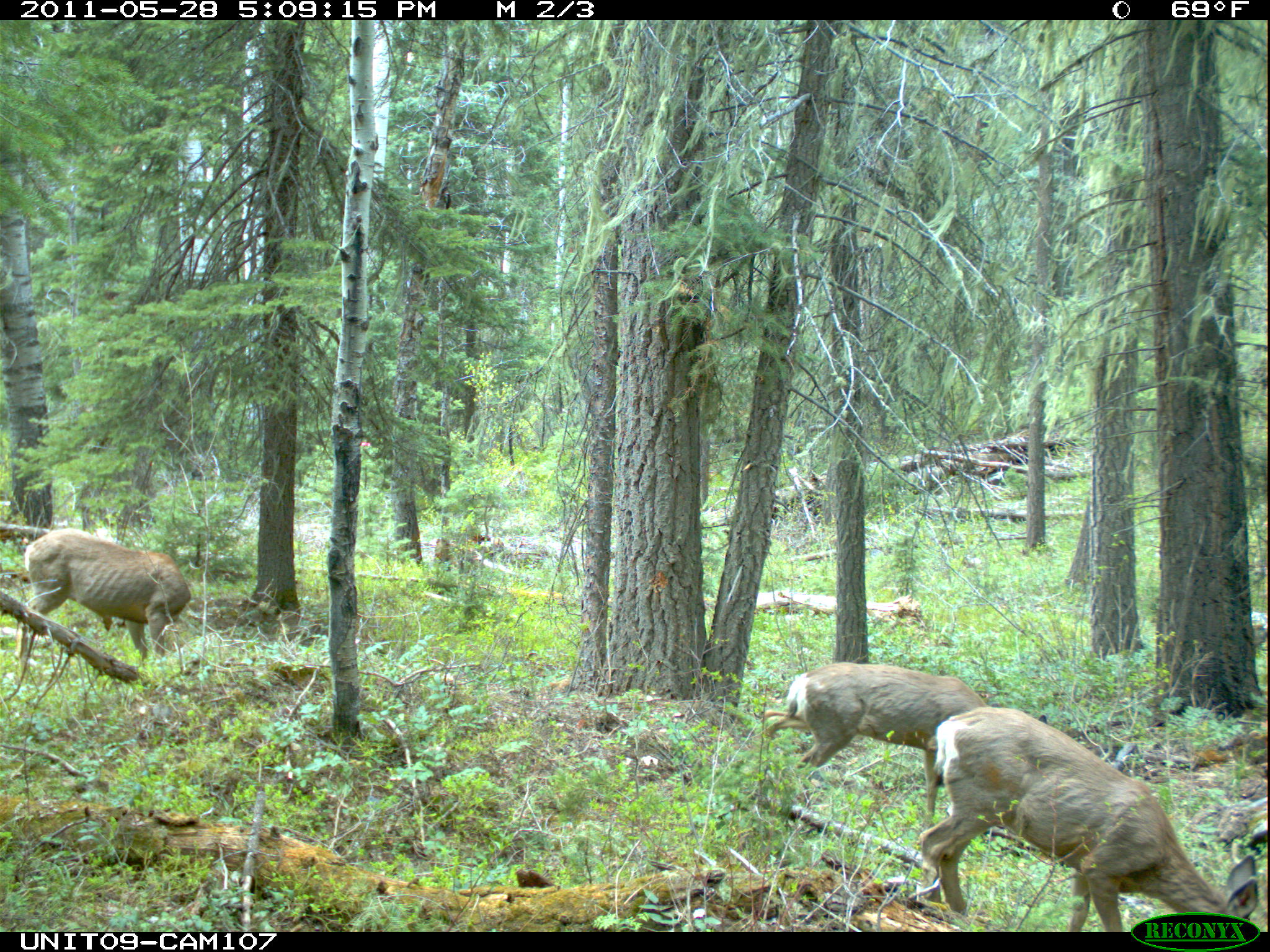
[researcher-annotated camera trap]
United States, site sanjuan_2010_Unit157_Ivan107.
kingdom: Animalia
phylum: Chordata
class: Mammalia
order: Artiodactyla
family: Cervidae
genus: Odocoileus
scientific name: Odocoileus hemionus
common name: mule deer